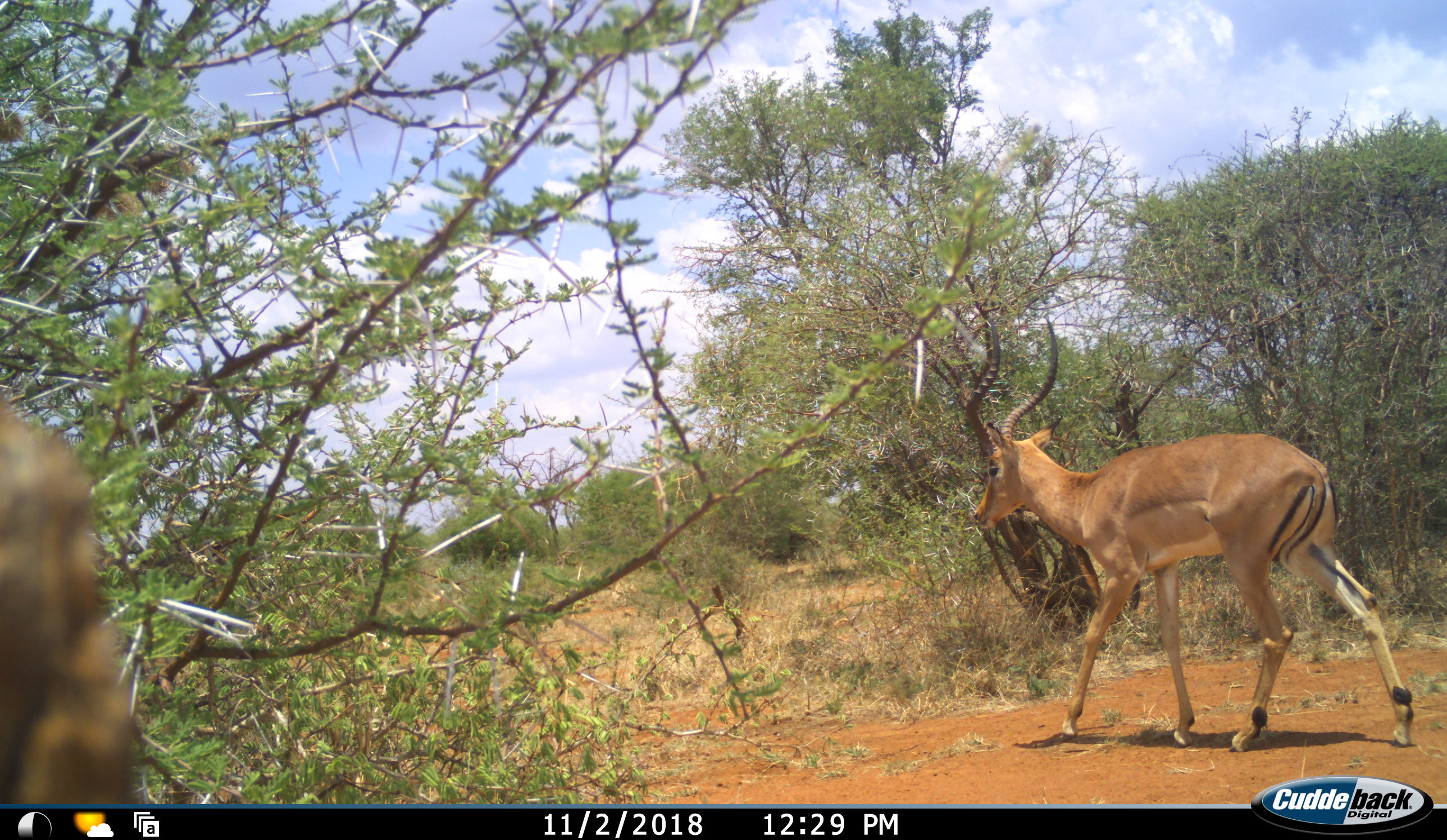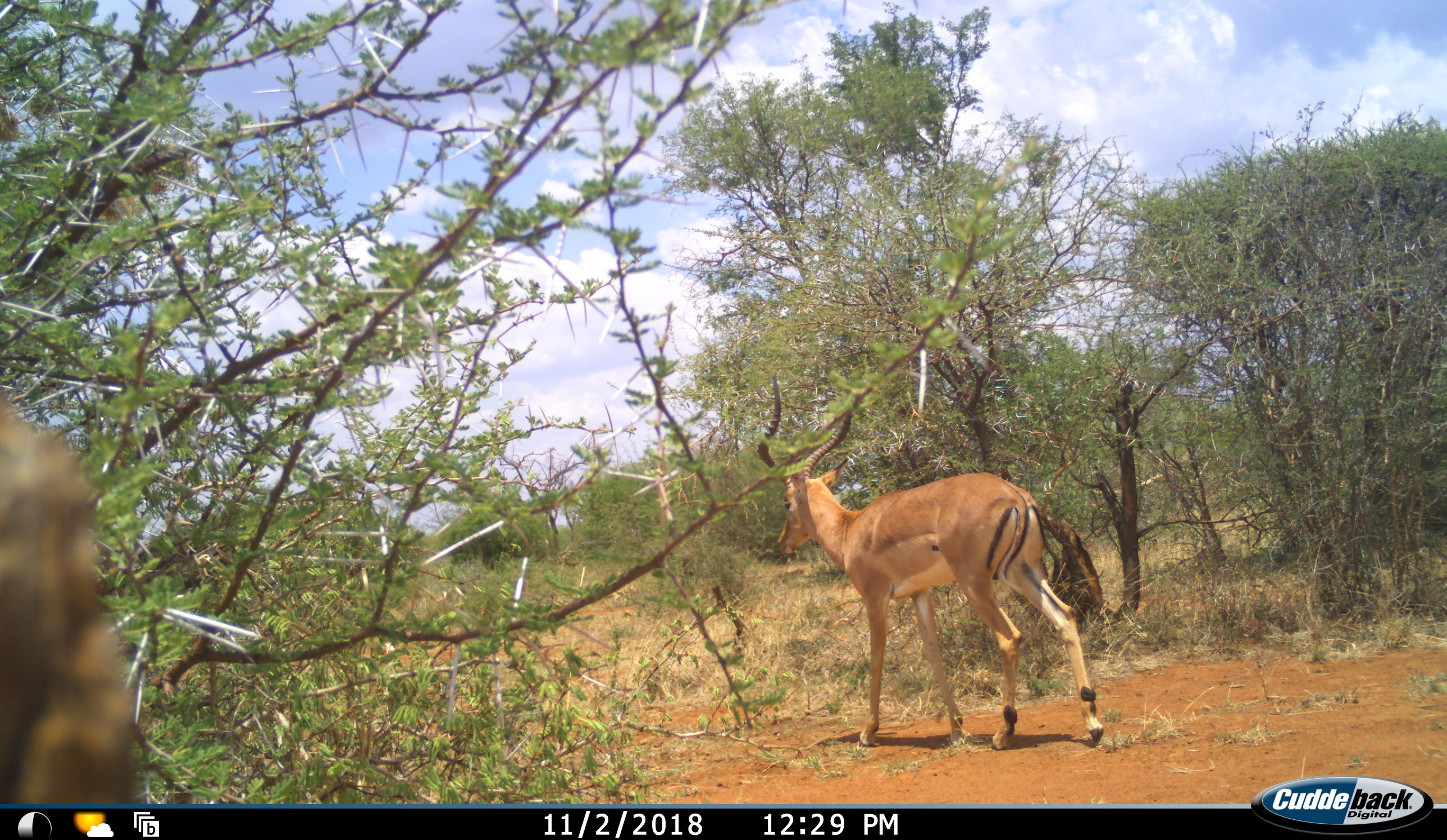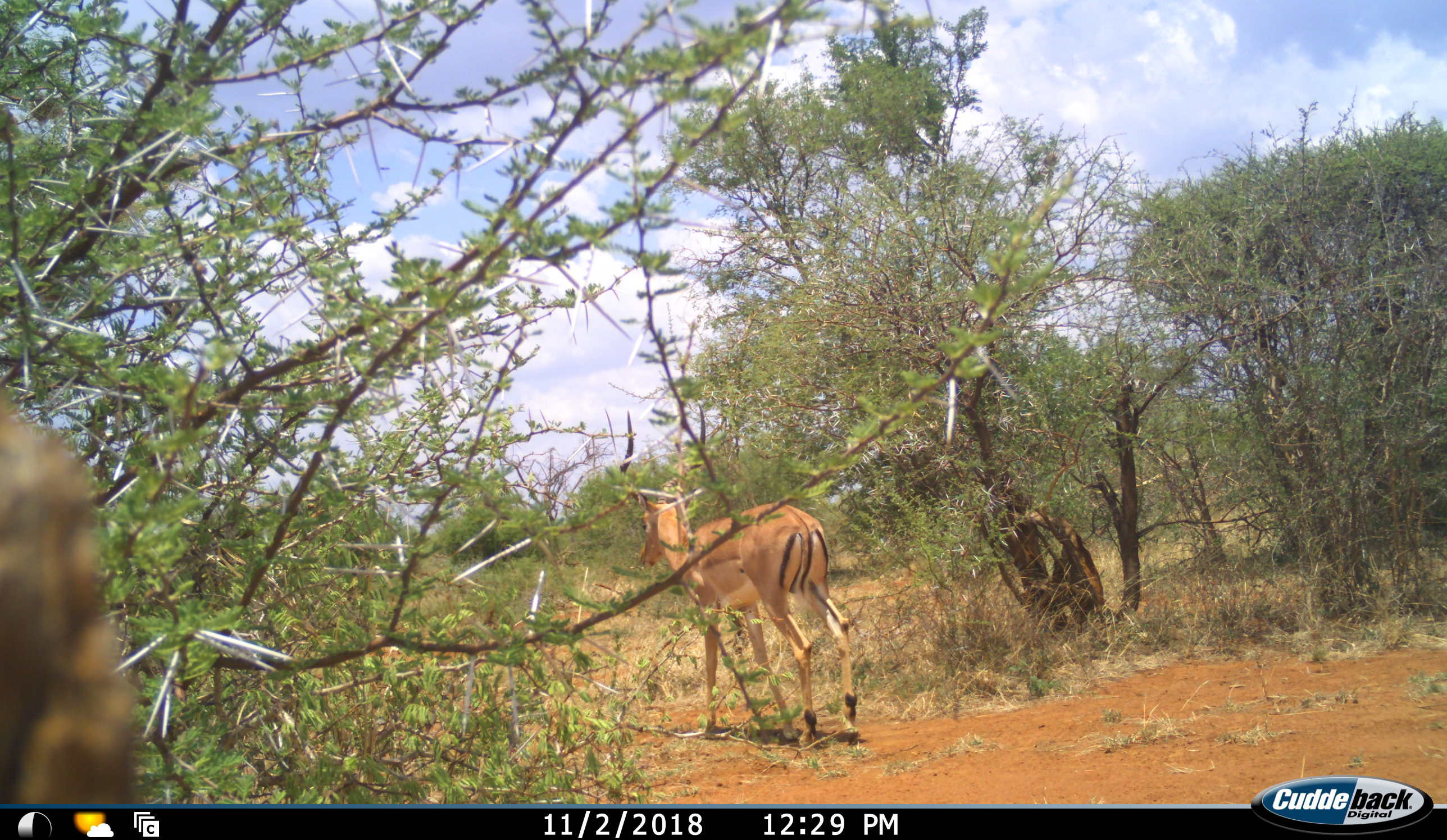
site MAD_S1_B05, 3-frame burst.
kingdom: Animalia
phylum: Chordata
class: Mammalia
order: Artiodactyla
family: Bovidae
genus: Aepyceros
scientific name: Aepyceros melampus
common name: impala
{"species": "impala (Aepyceros melampus)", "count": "1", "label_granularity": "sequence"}